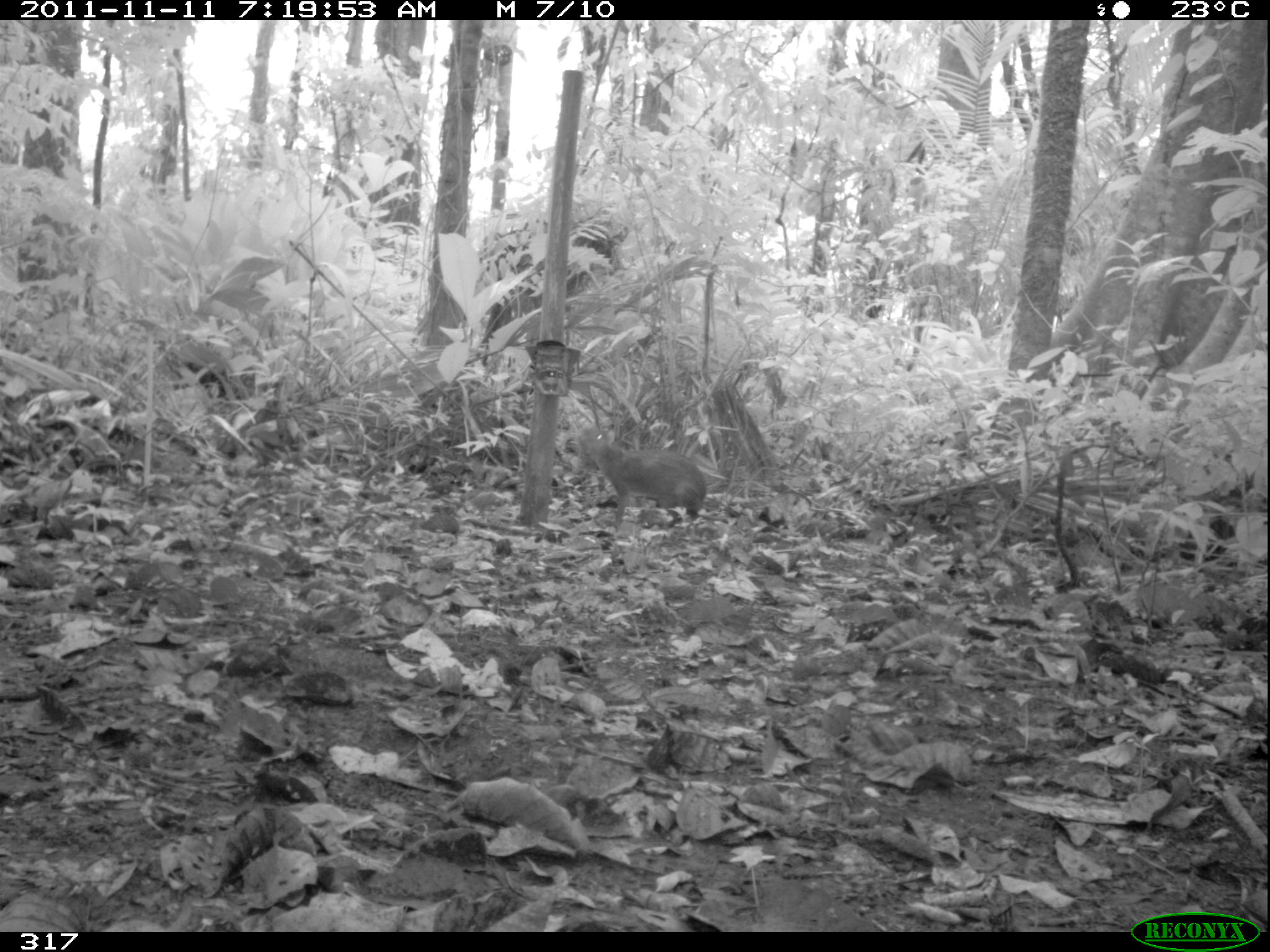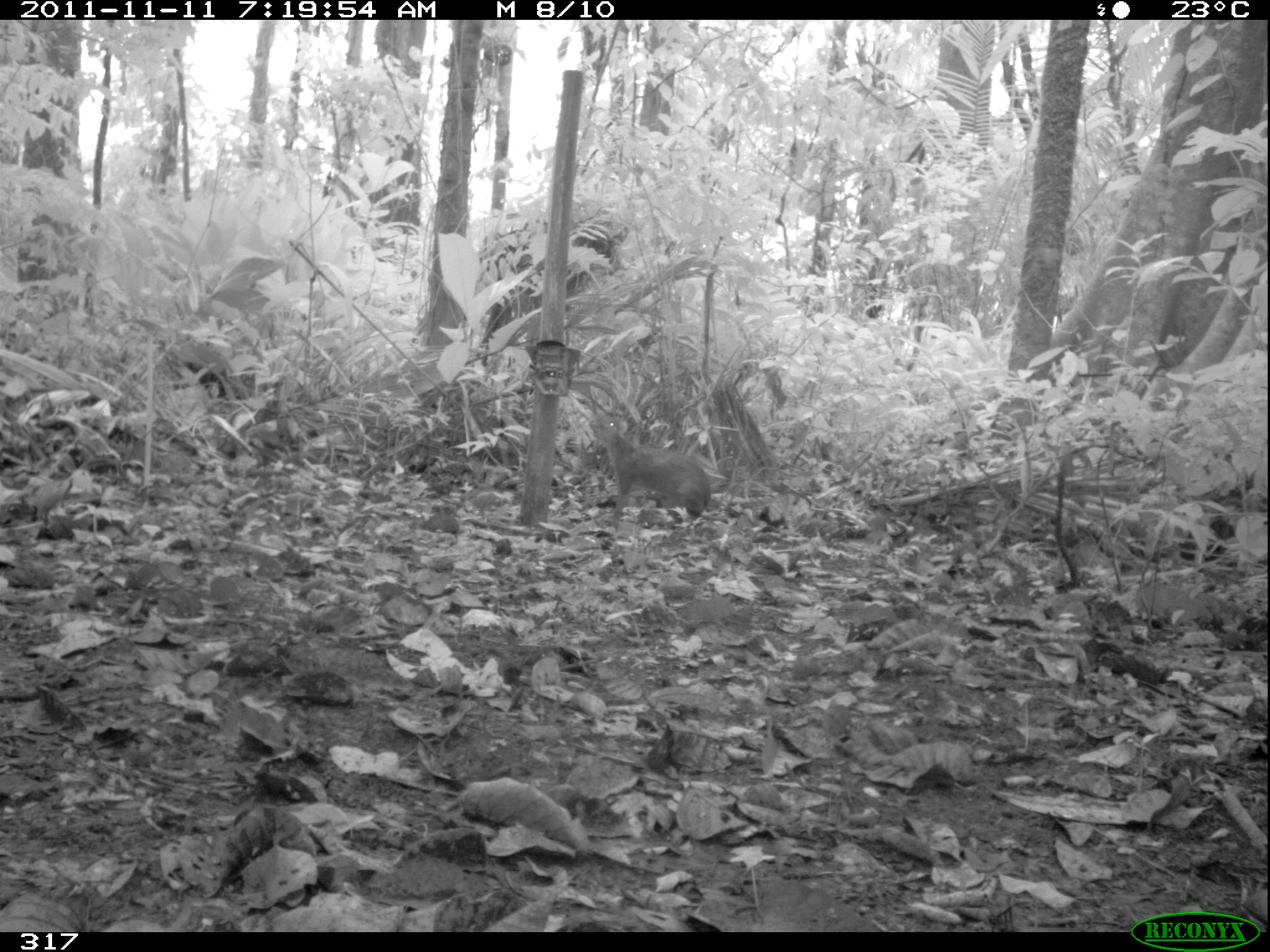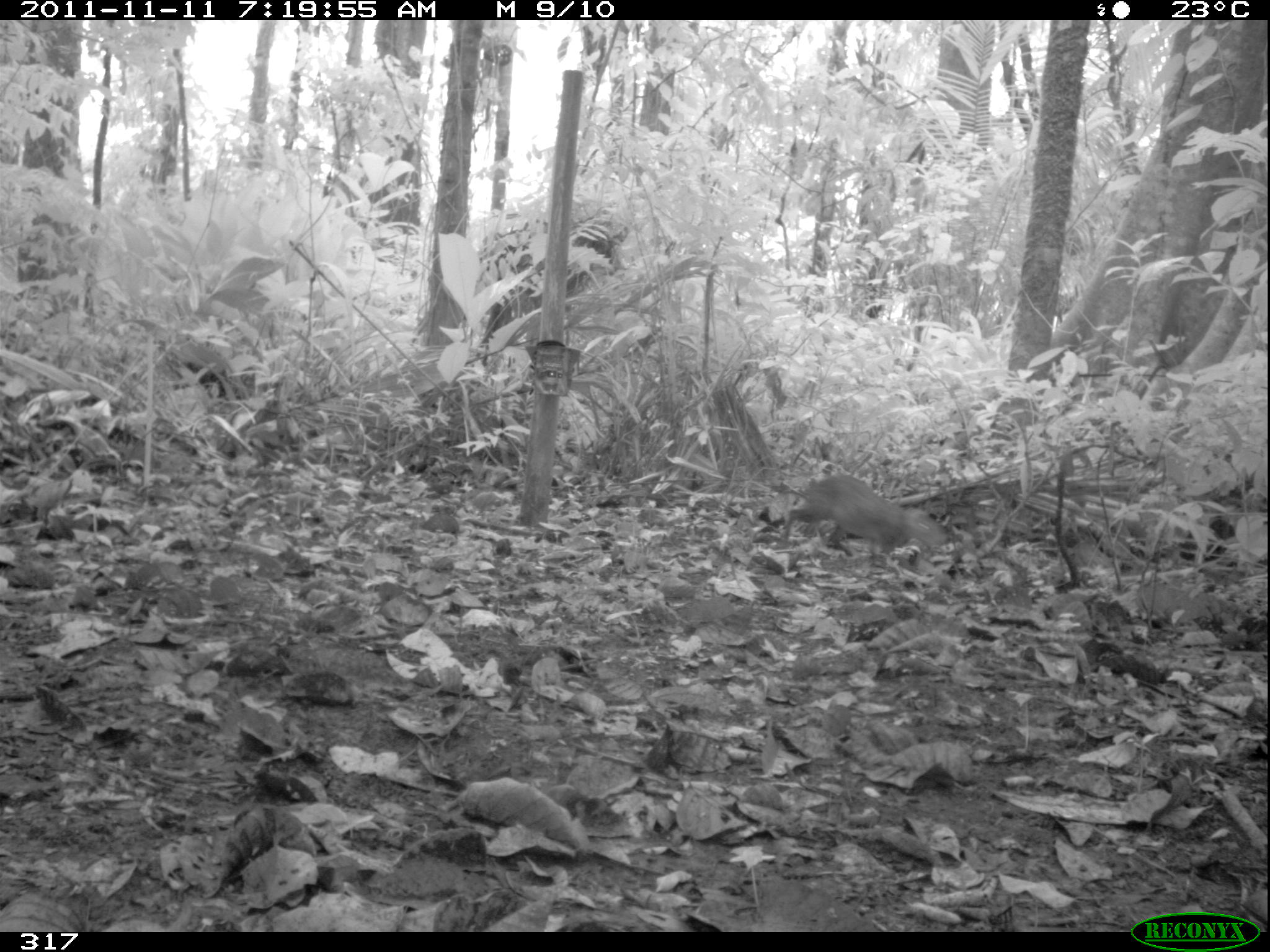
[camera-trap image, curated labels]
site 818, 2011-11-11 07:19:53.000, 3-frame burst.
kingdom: Animalia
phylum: Chordata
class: Mammalia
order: Rodentia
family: Dasyproctidae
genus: Dasyprocta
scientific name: Dasyprocta punctata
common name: central american agouti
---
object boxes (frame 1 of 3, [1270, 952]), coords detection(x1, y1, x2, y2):
dasyprocta punctata: detection(582, 430, 706, 525)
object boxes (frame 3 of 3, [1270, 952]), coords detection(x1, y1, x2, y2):
dasyprocta punctata: detection(781, 472, 942, 558)